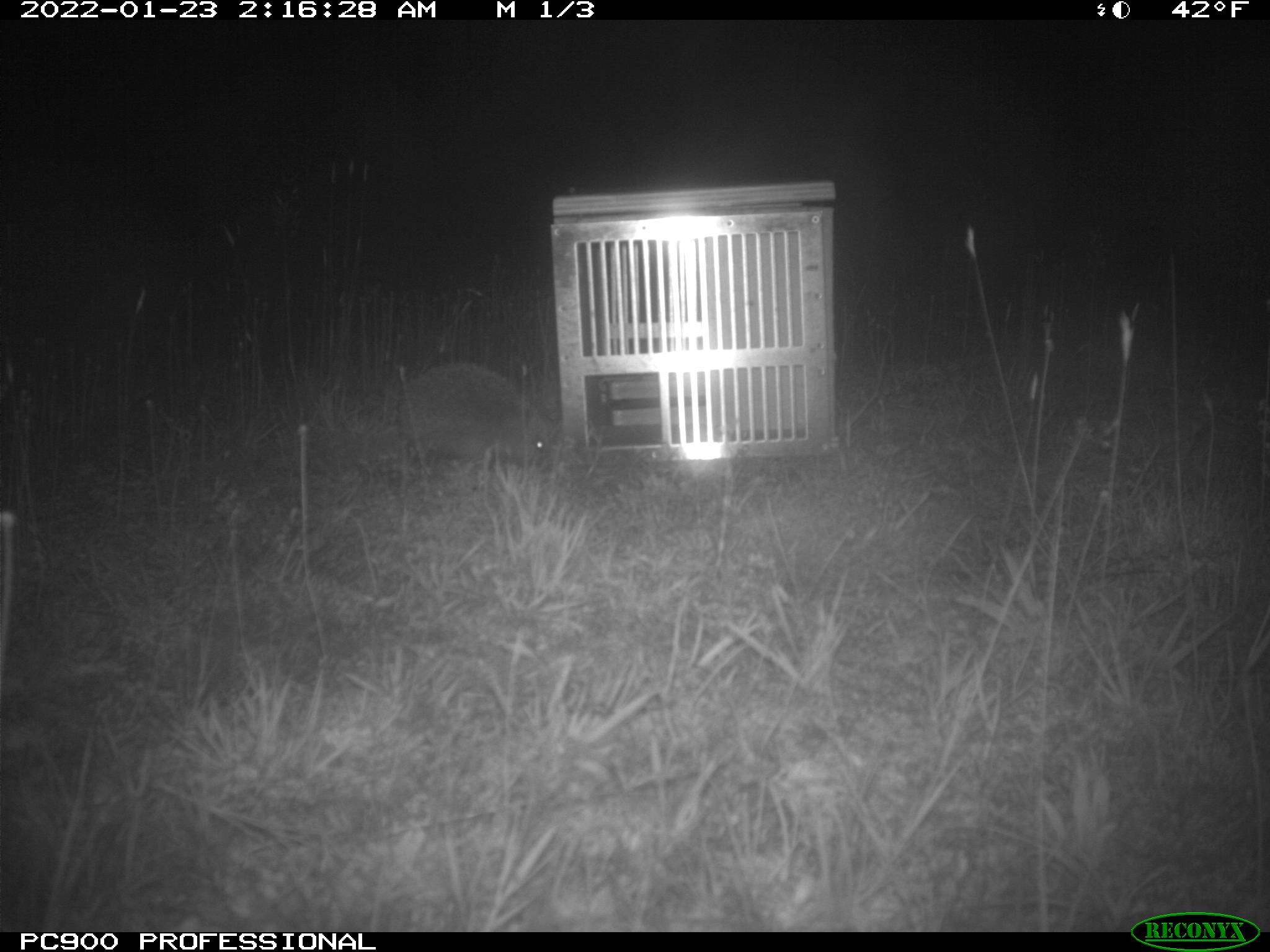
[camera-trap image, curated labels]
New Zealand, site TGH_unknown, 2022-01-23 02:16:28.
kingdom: Animalia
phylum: Chordata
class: Mammalia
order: Eulipotyphla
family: Erinaceidae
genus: Erinaceus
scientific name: Erinaceus europaeus europaeus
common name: european hedgehog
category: hedgehog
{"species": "hedgehog (european hedgehog) (Erinaceus europaeus europaeus)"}